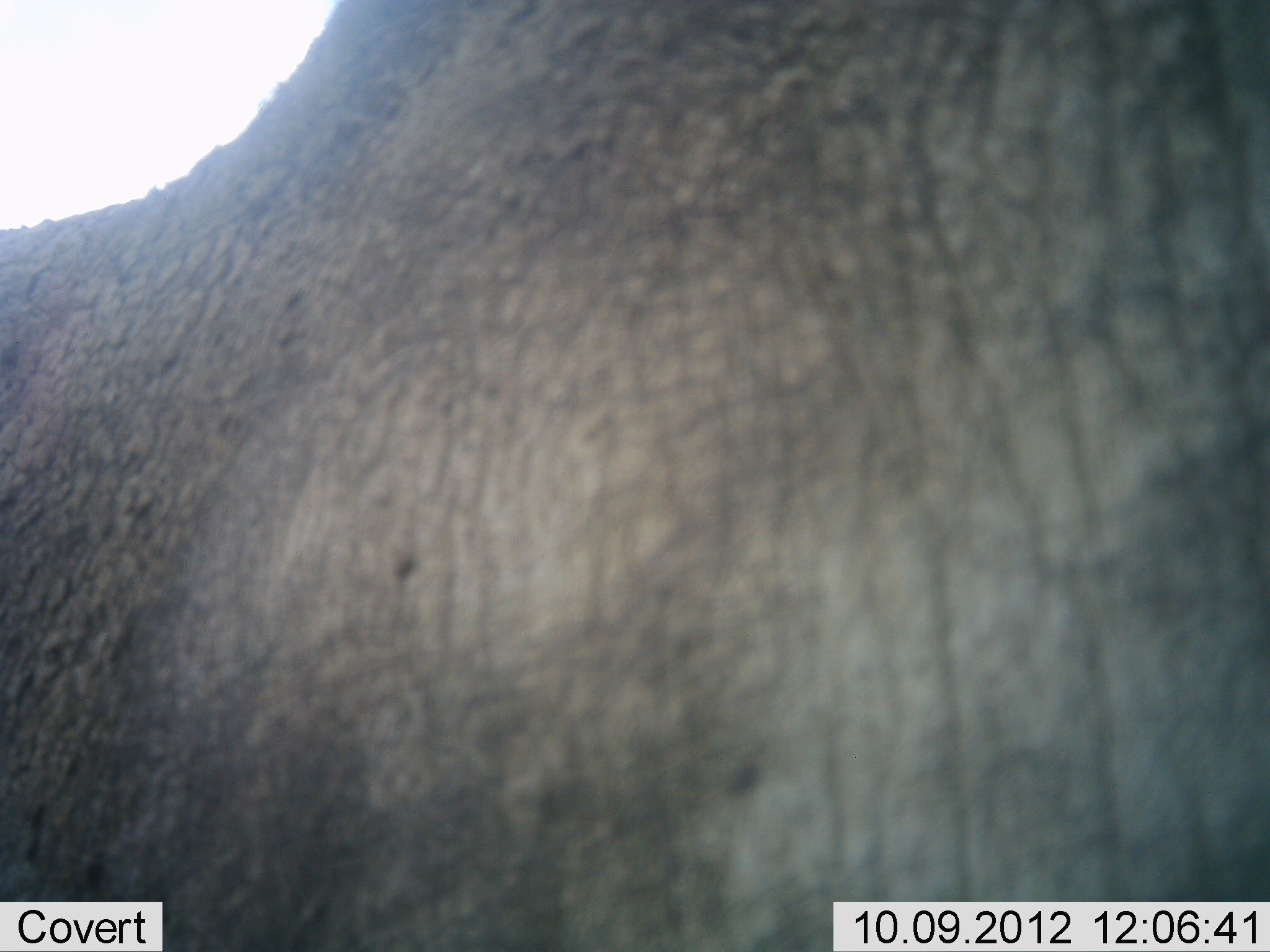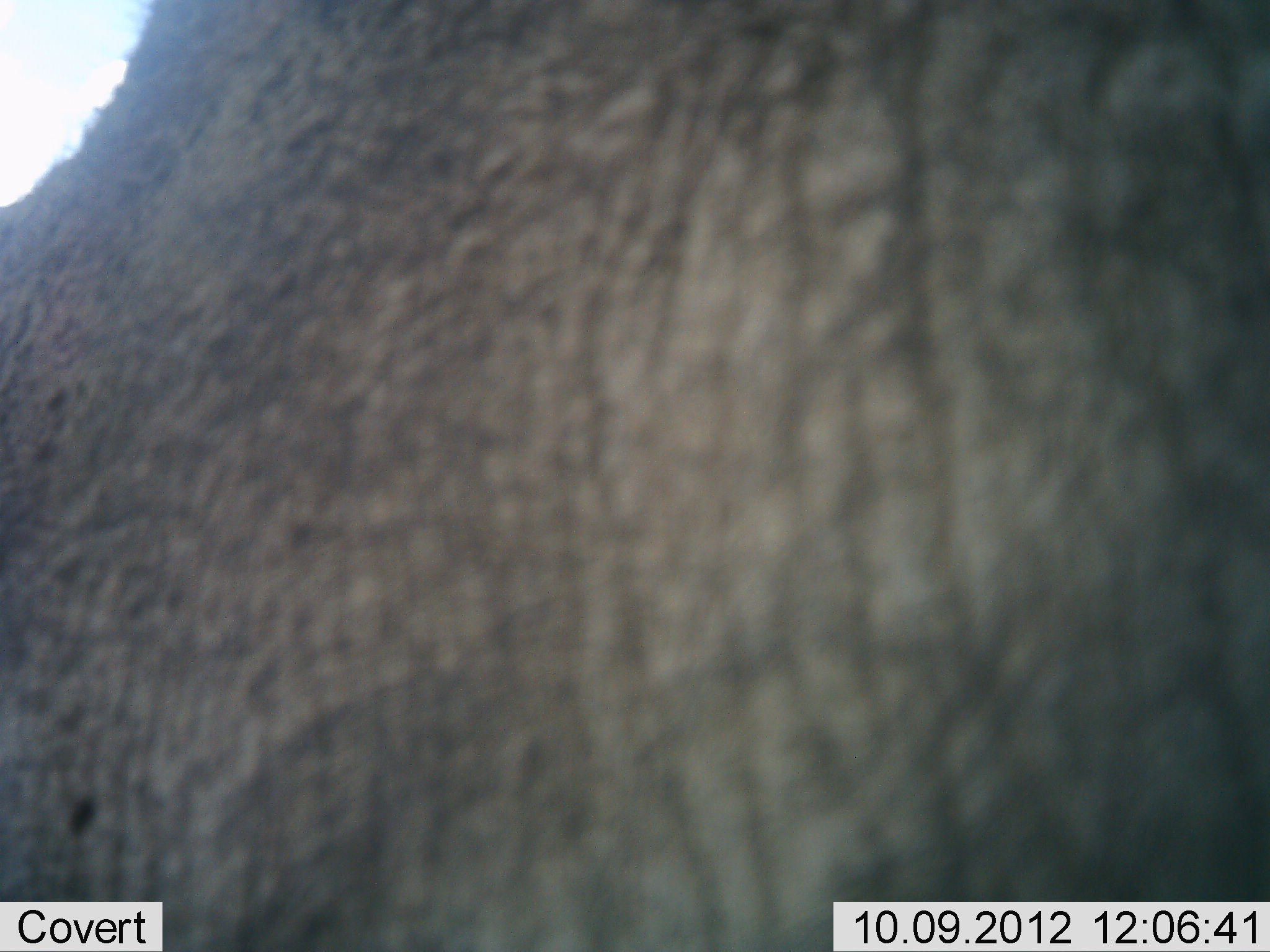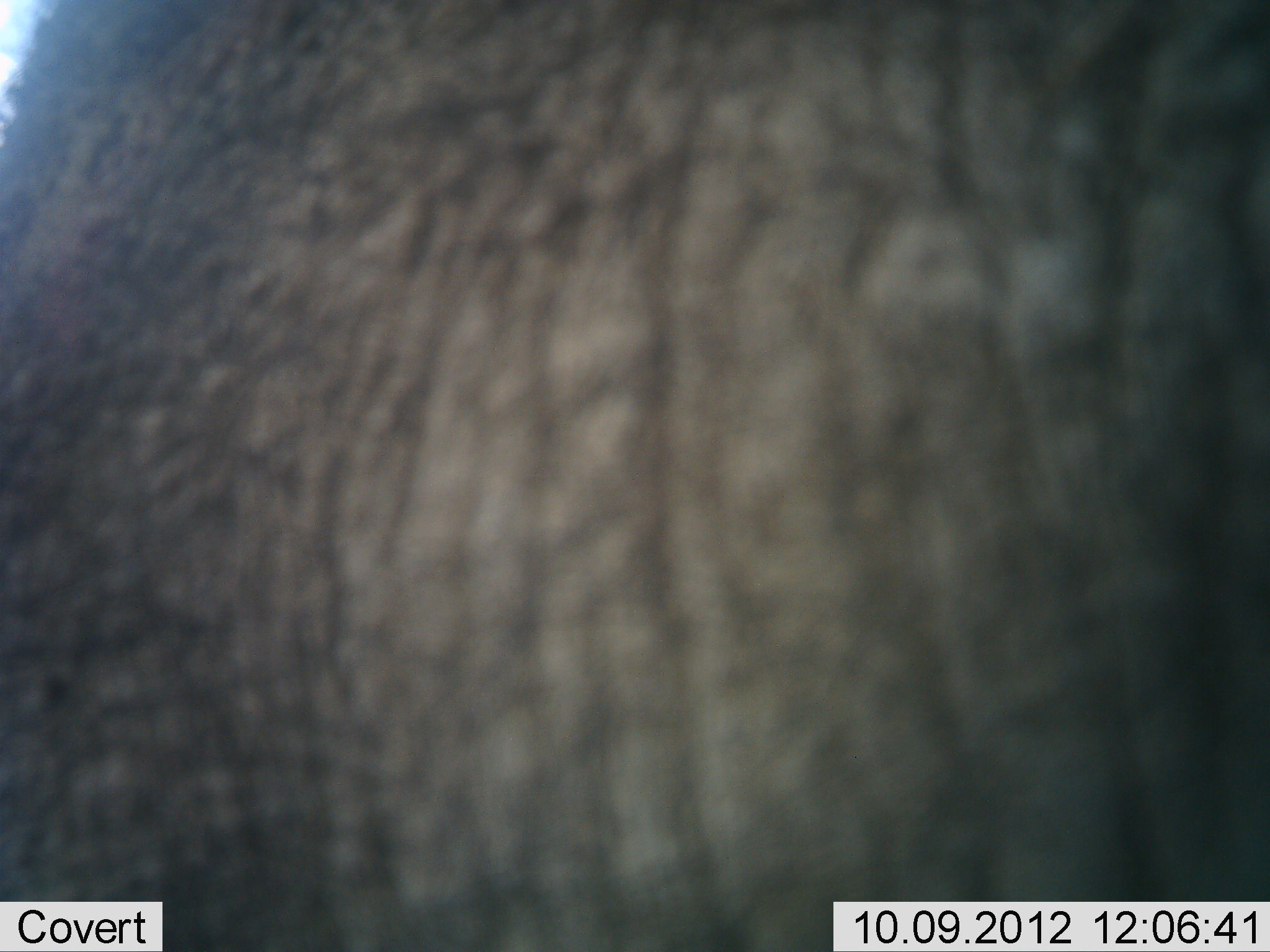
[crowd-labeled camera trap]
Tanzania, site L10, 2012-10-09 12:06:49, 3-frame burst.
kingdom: Animalia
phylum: Chordata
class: Mammalia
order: Proboscidea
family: Elephantidae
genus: Loxodonta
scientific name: Loxodonta africana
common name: african bush elephant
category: elephant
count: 1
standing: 80%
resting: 10%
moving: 10%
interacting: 0%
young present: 0%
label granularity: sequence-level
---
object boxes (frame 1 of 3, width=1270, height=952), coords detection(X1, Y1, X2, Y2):
animal: detection(0, 0, 1270, 952)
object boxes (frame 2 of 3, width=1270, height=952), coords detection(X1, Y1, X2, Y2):
animal: detection(0, 1, 1269, 952)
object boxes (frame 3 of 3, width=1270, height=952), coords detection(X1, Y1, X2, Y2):
animal: detection(0, 1, 1269, 952)